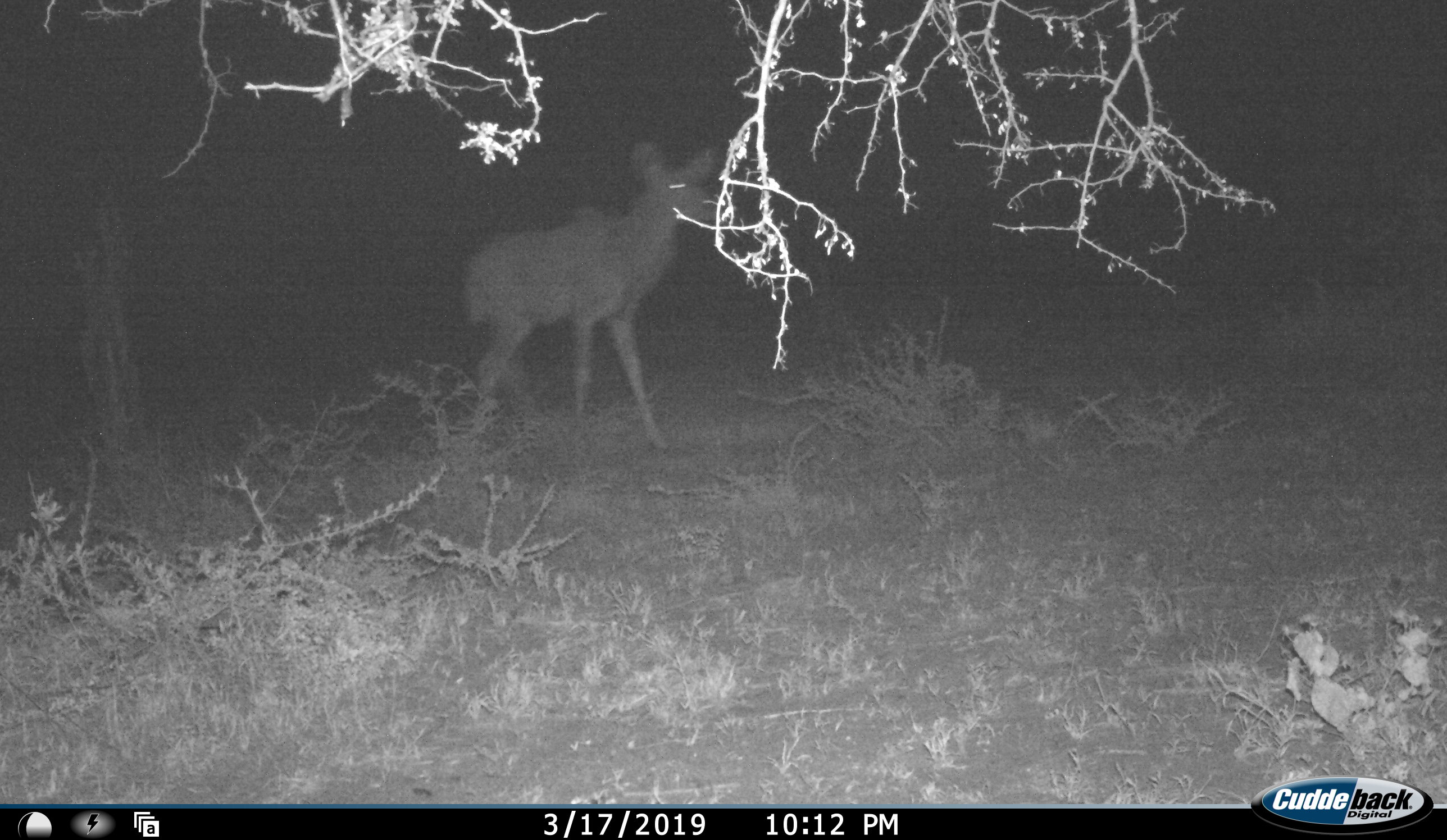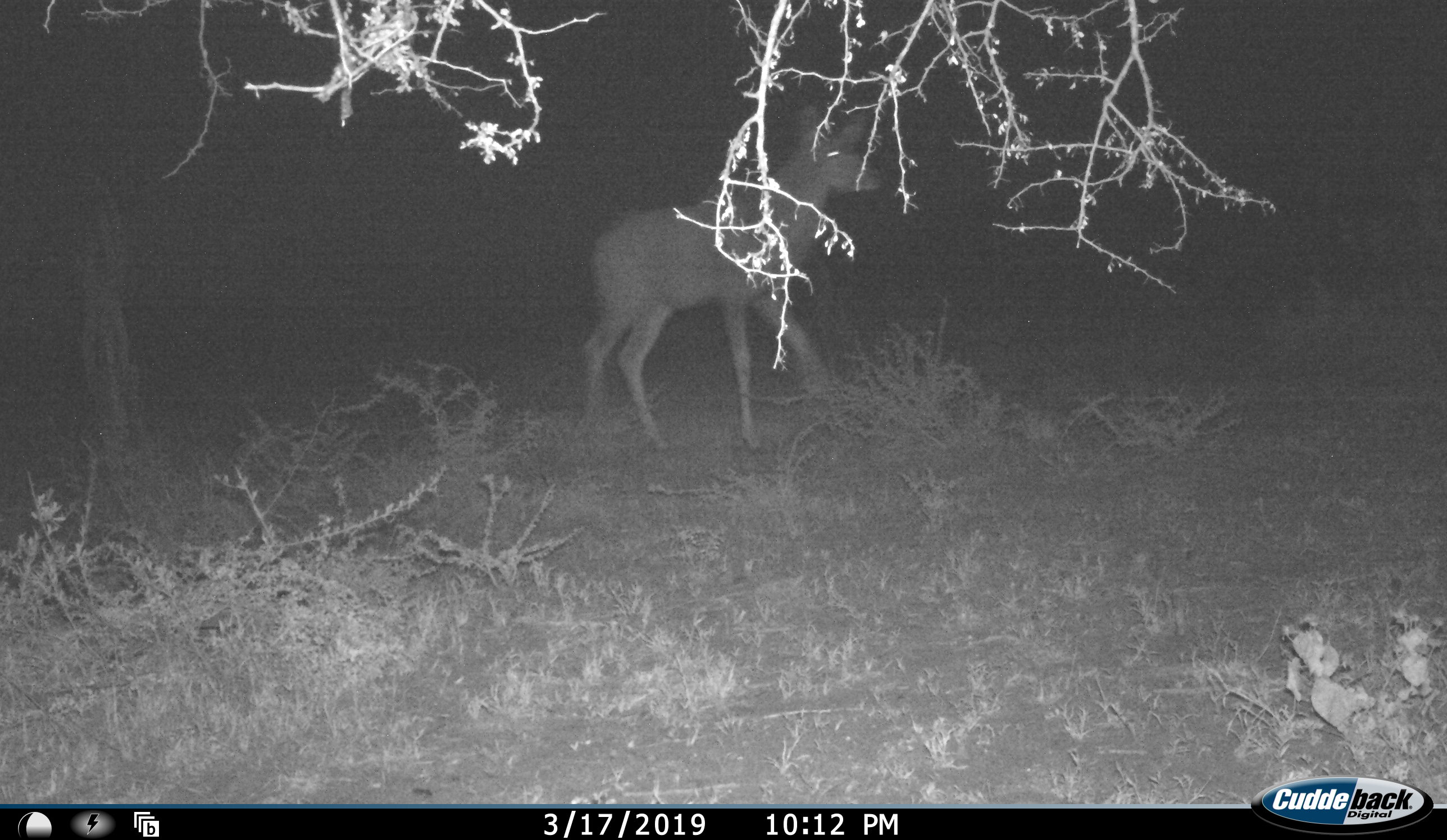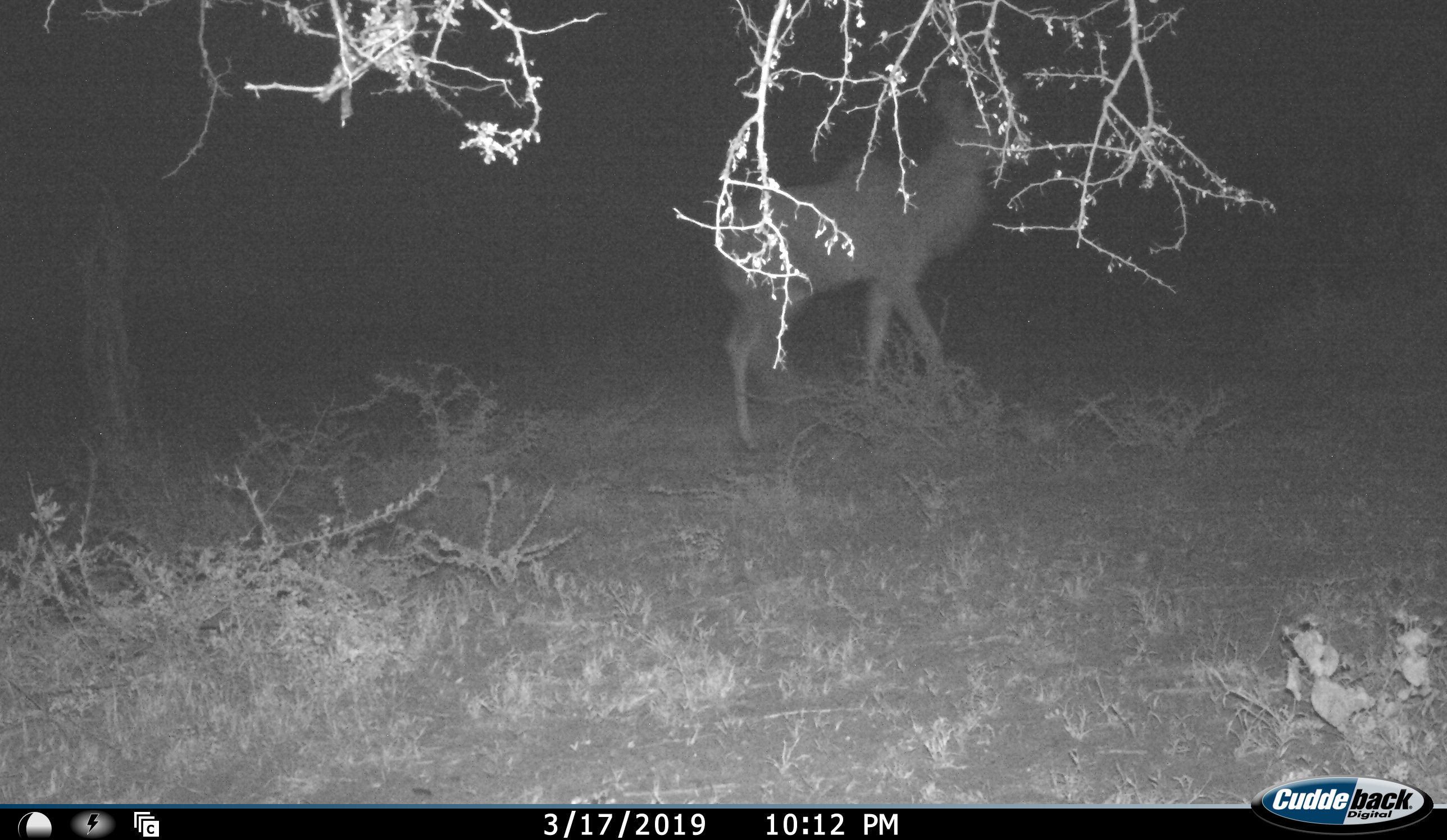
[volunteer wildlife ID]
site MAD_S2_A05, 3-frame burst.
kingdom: Animalia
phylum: Chordata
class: Mammalia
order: Artiodactyla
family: Bovidae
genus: Tragelaphus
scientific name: Tragelaphus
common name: kudu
Kudu (Tragelaphus), count 1. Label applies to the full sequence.